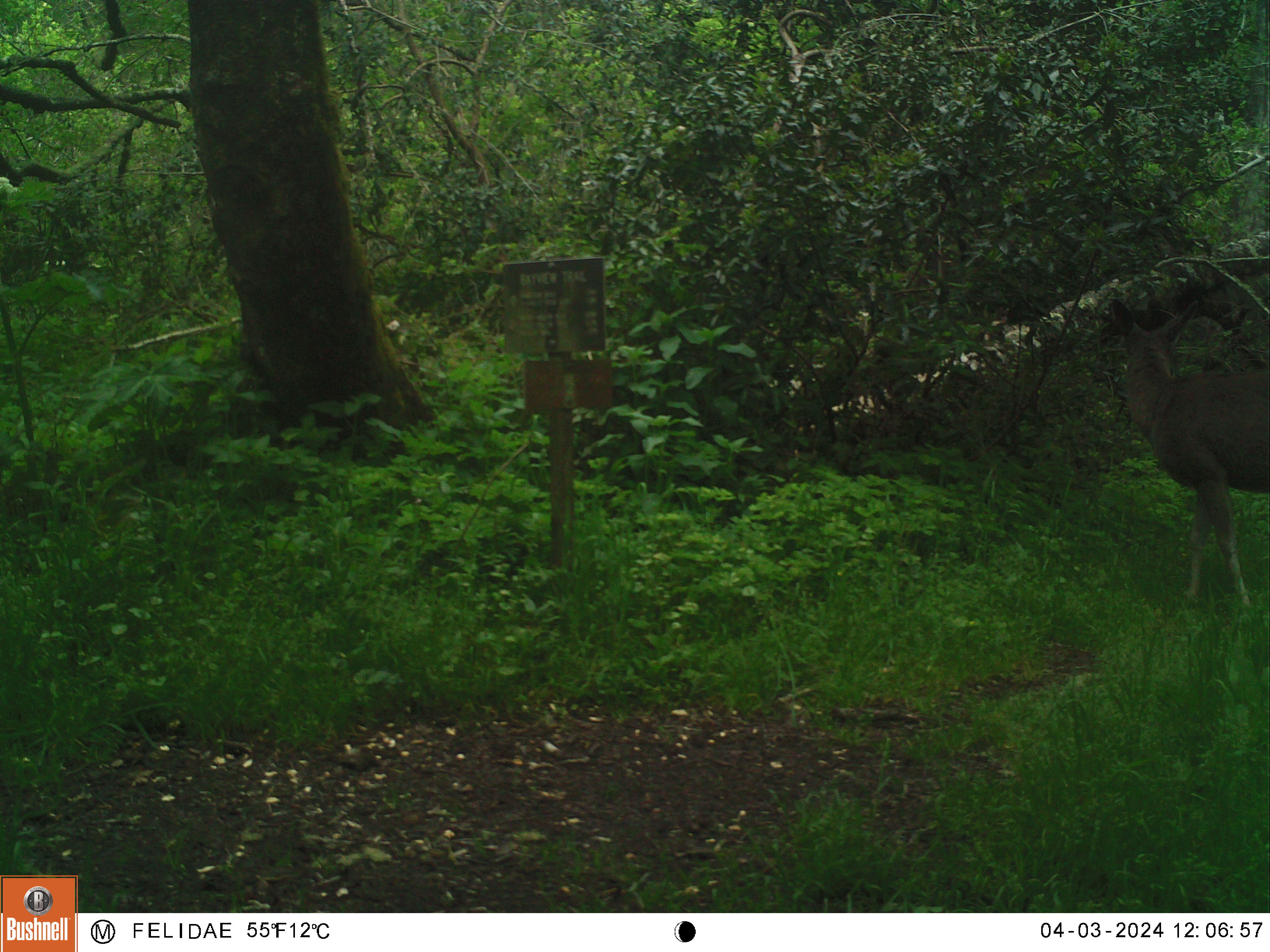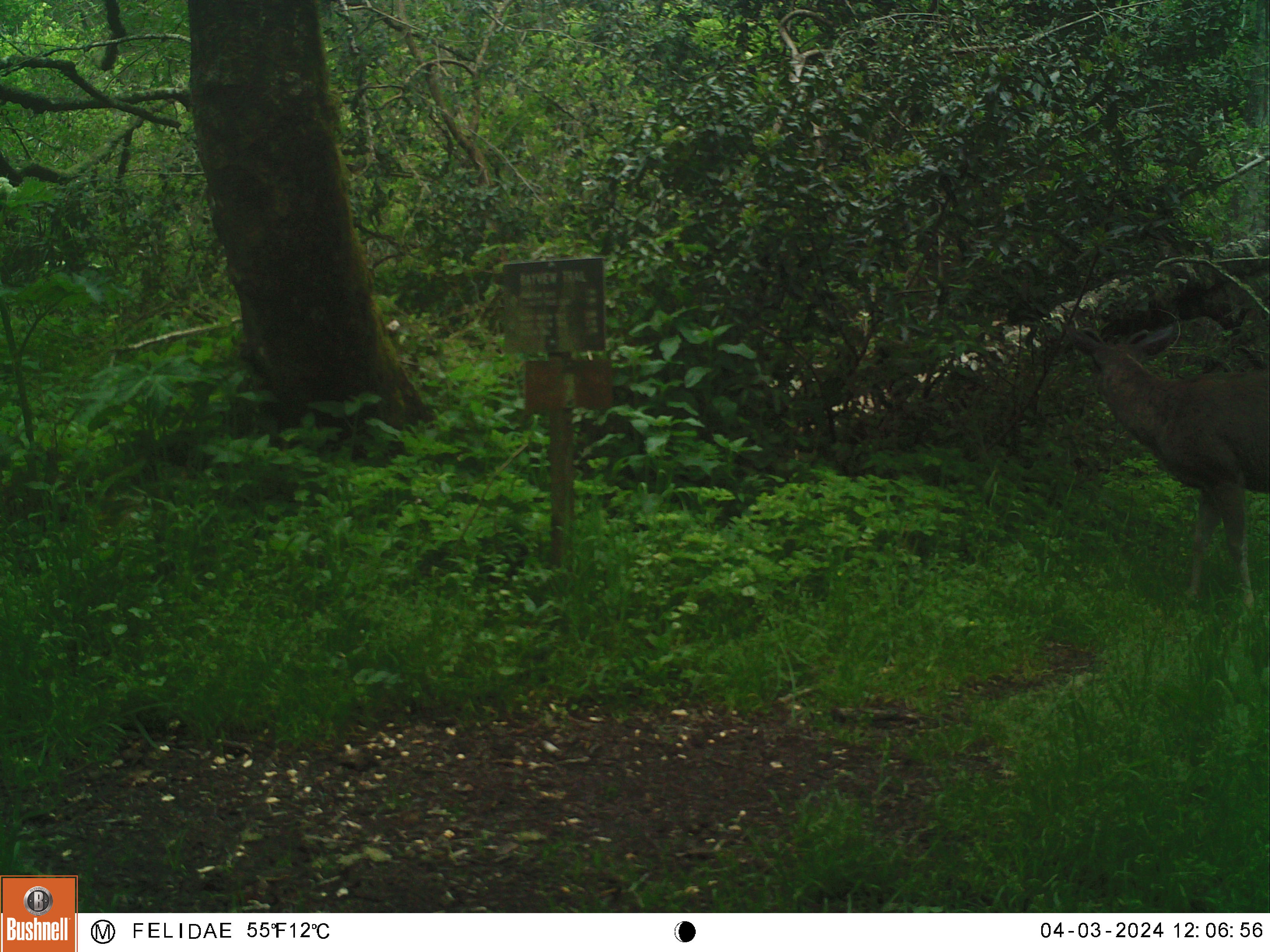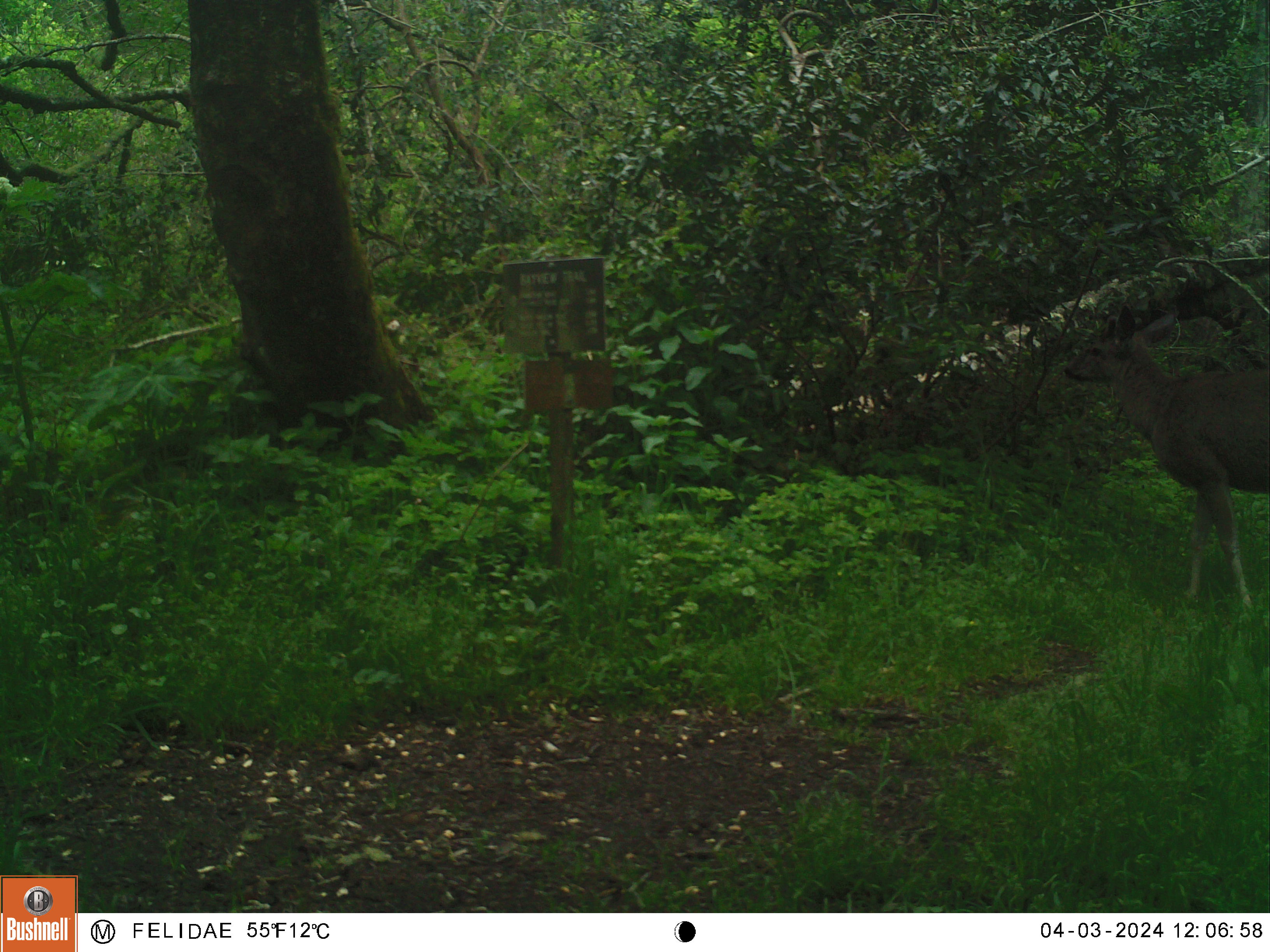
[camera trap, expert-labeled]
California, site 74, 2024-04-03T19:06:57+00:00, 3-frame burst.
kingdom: Animalia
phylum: Chordata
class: Mammalia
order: Artiodactyla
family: Cervidae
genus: Odocoileus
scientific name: Odocoileus hemionus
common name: mule deer